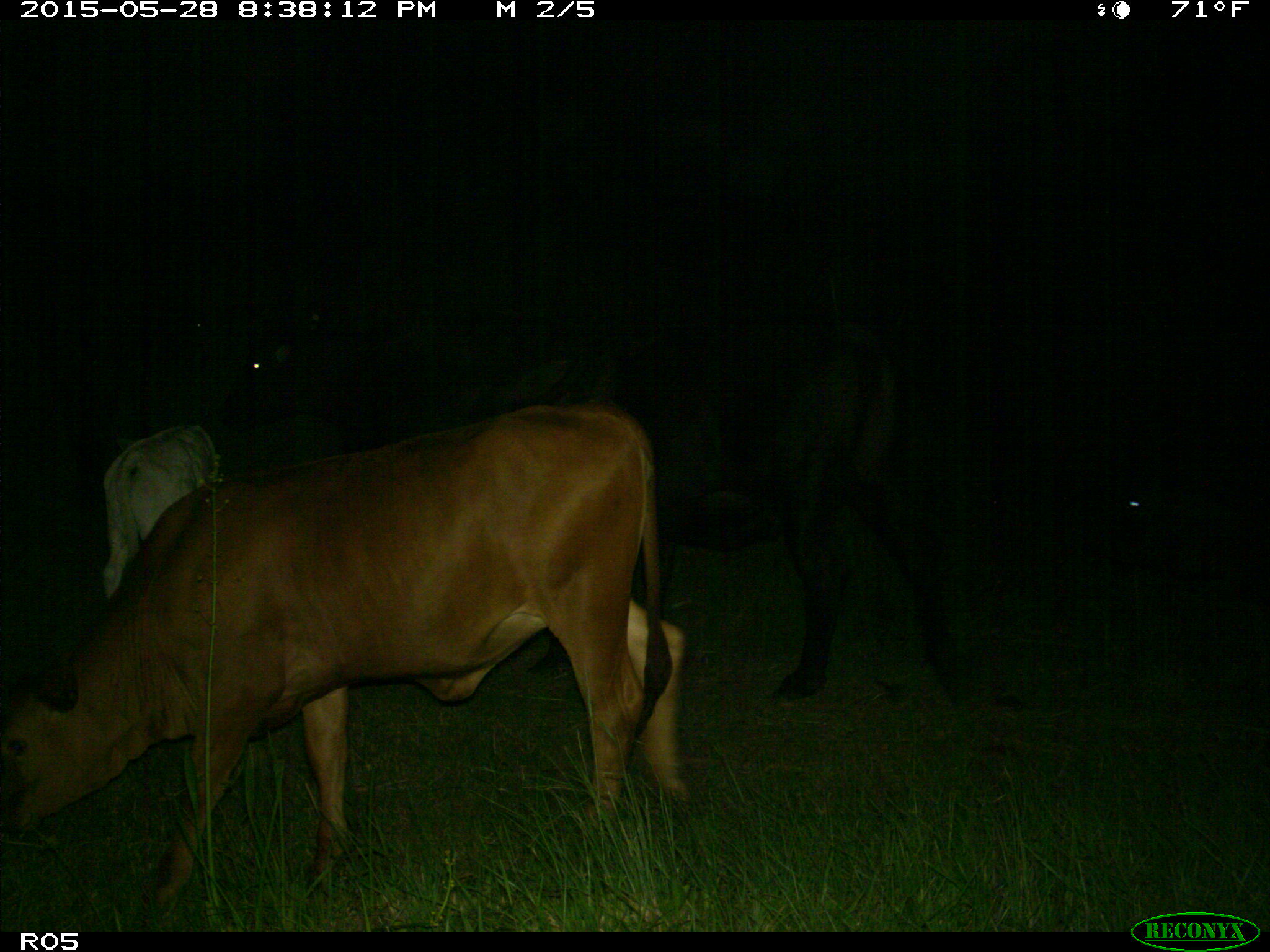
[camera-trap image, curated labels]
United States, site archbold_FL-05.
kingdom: Animalia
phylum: Chordata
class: Mammalia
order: Artiodactyla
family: Bovidae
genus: Bos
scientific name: Bos taurus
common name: domestic cow